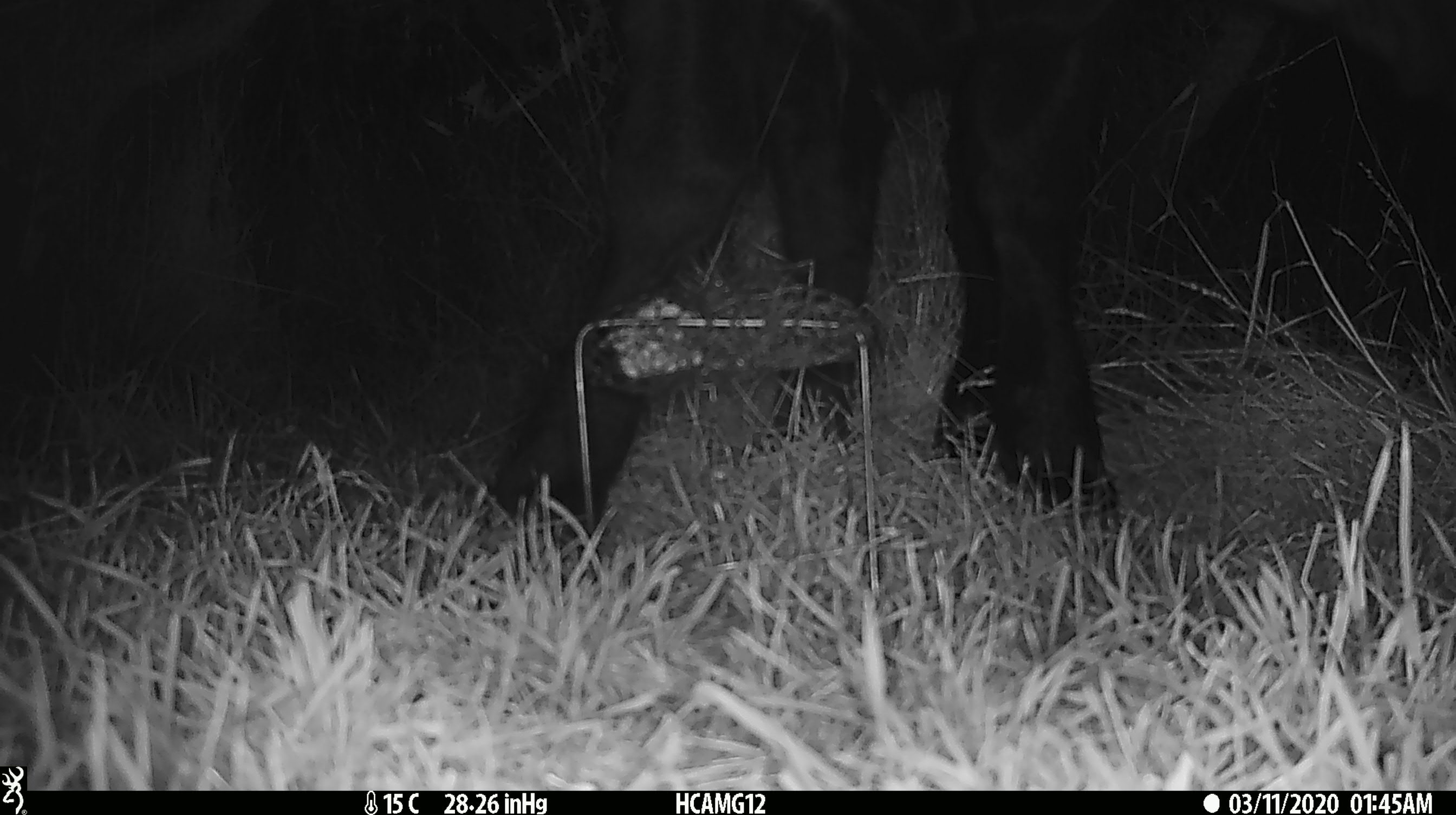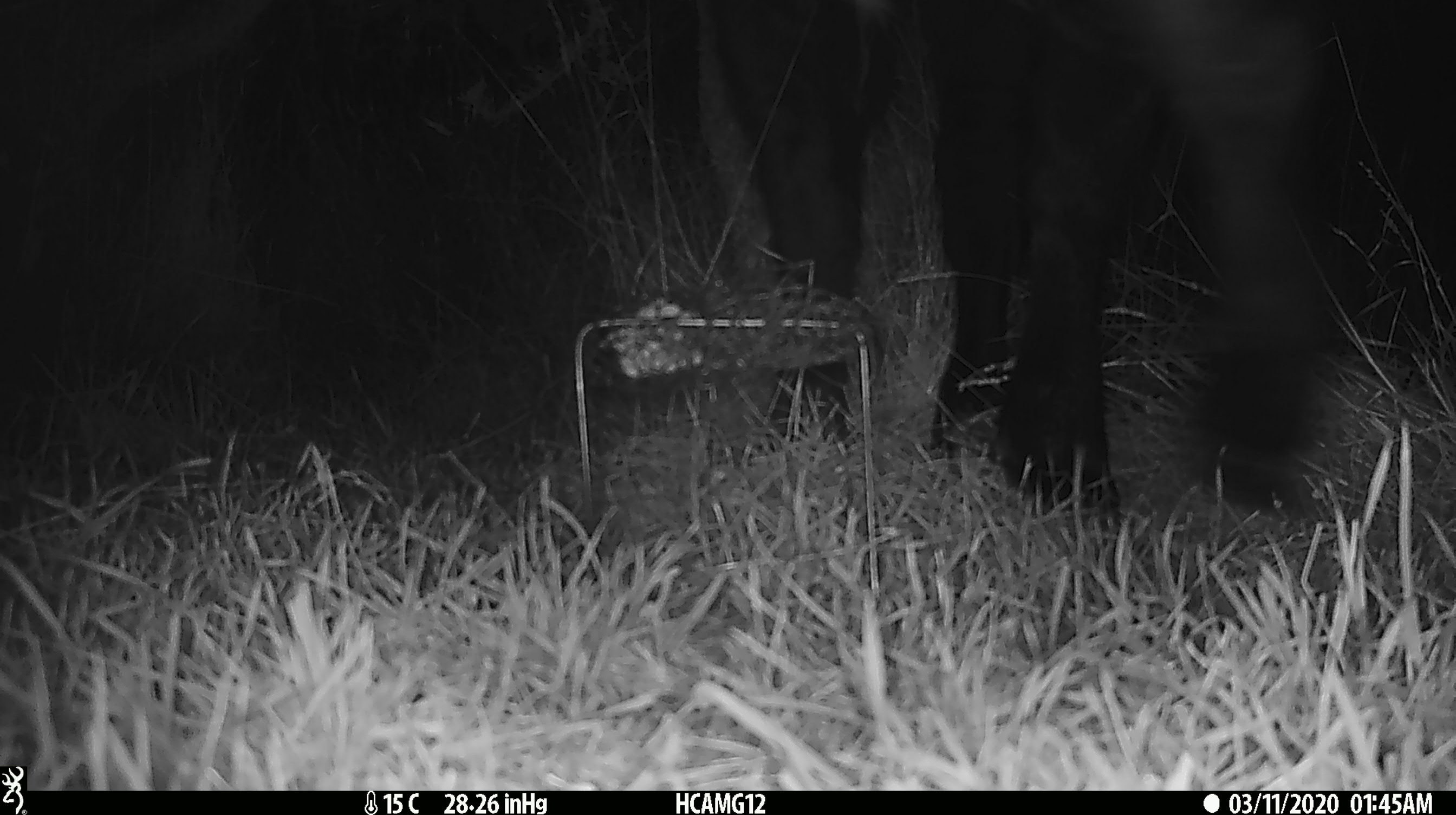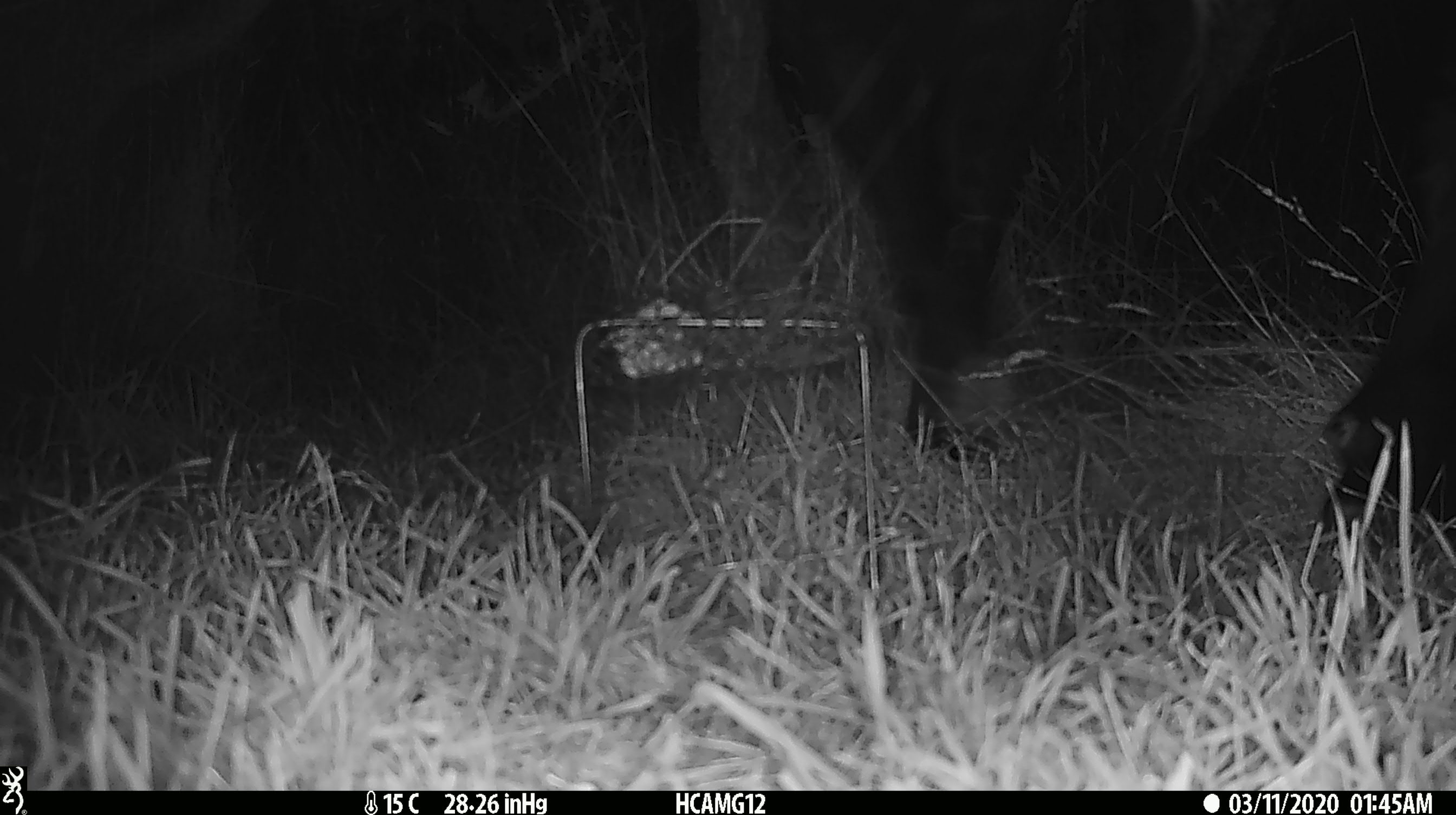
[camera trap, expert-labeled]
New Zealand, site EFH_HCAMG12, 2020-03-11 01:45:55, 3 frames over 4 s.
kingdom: Animalia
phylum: Chordata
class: Mammalia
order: Artiodactyla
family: Bovidae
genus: Bos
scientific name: Bos taurus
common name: domestic cow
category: cow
Cow (domestic cow) (Bos taurus).